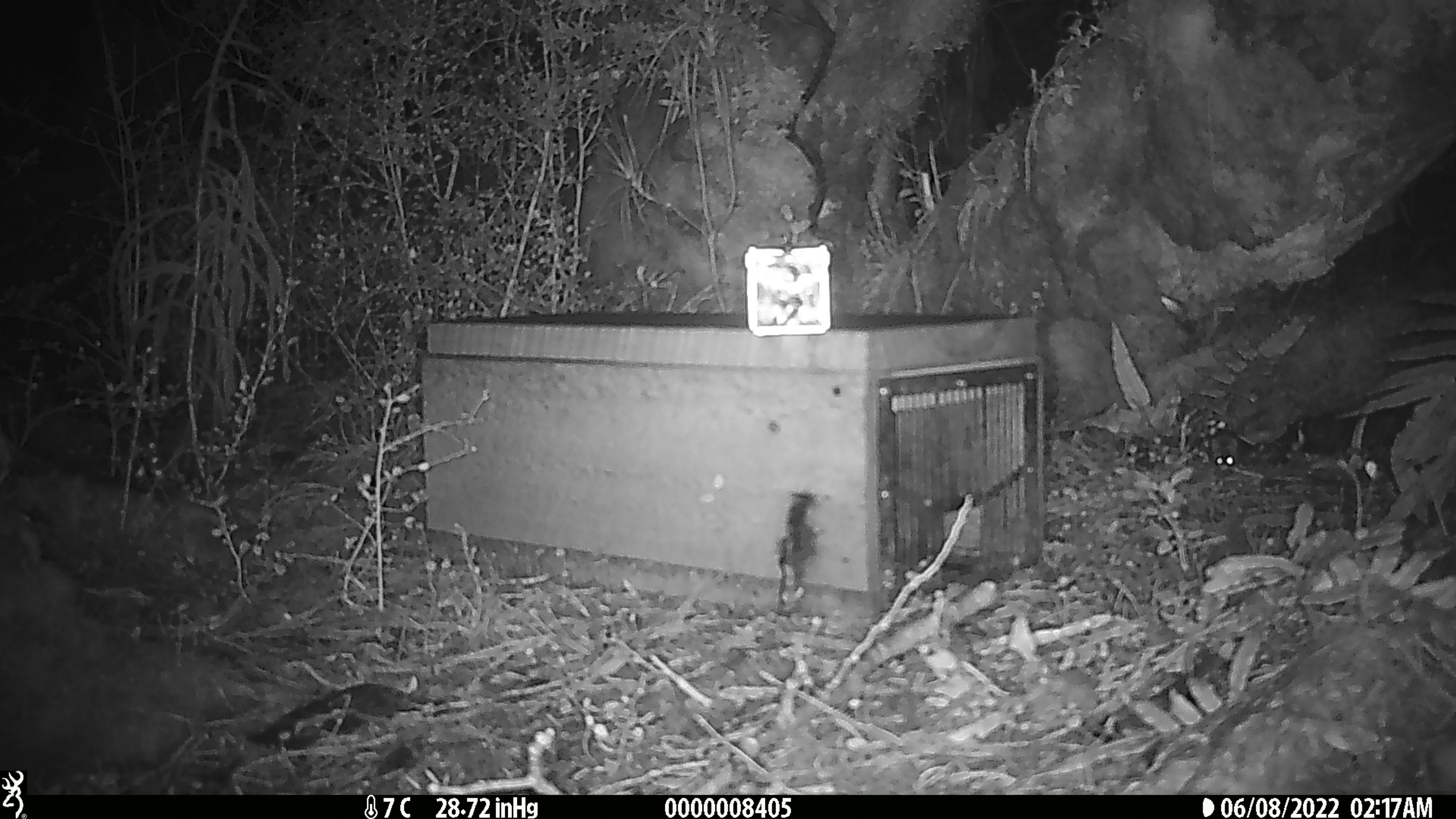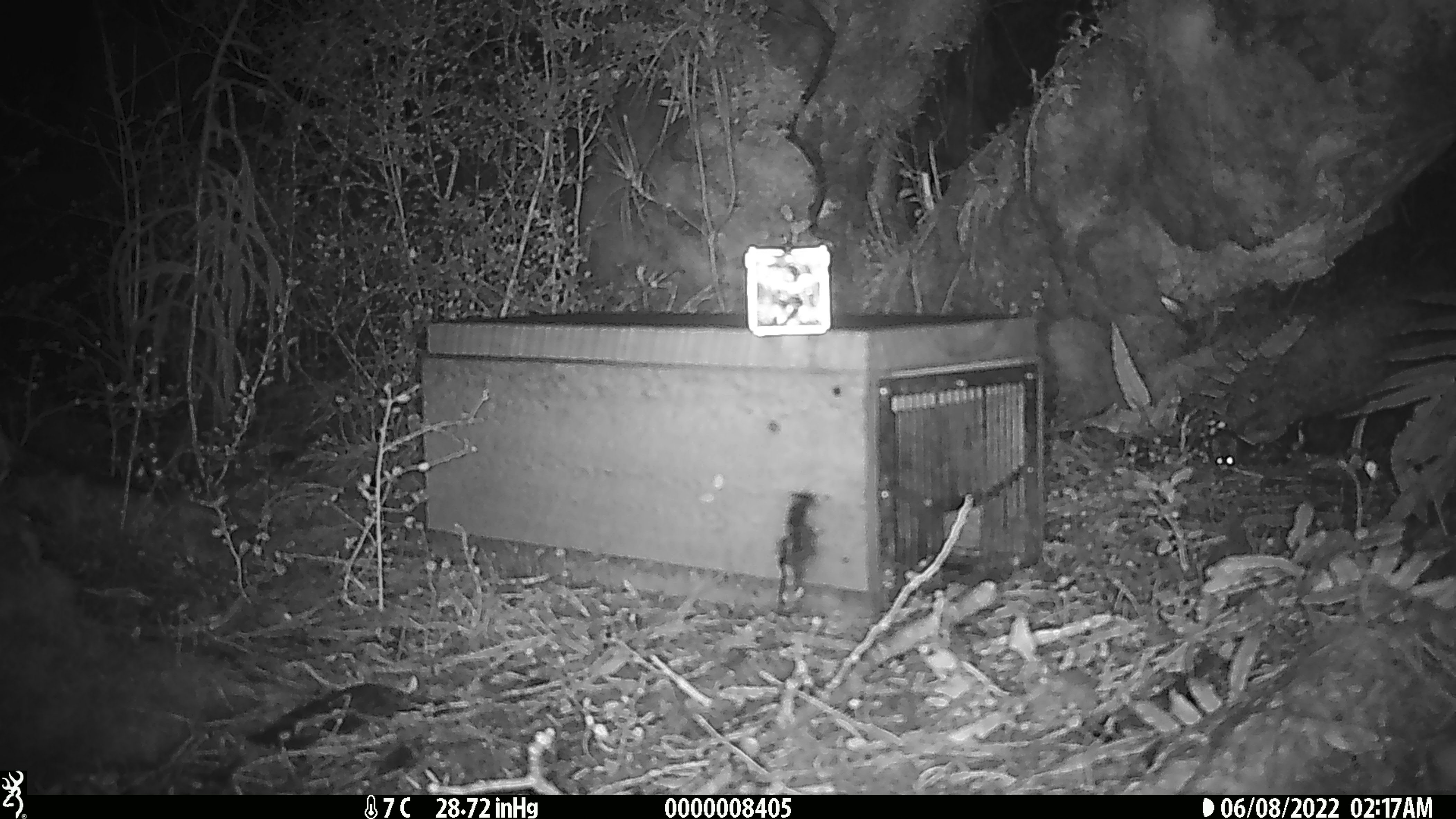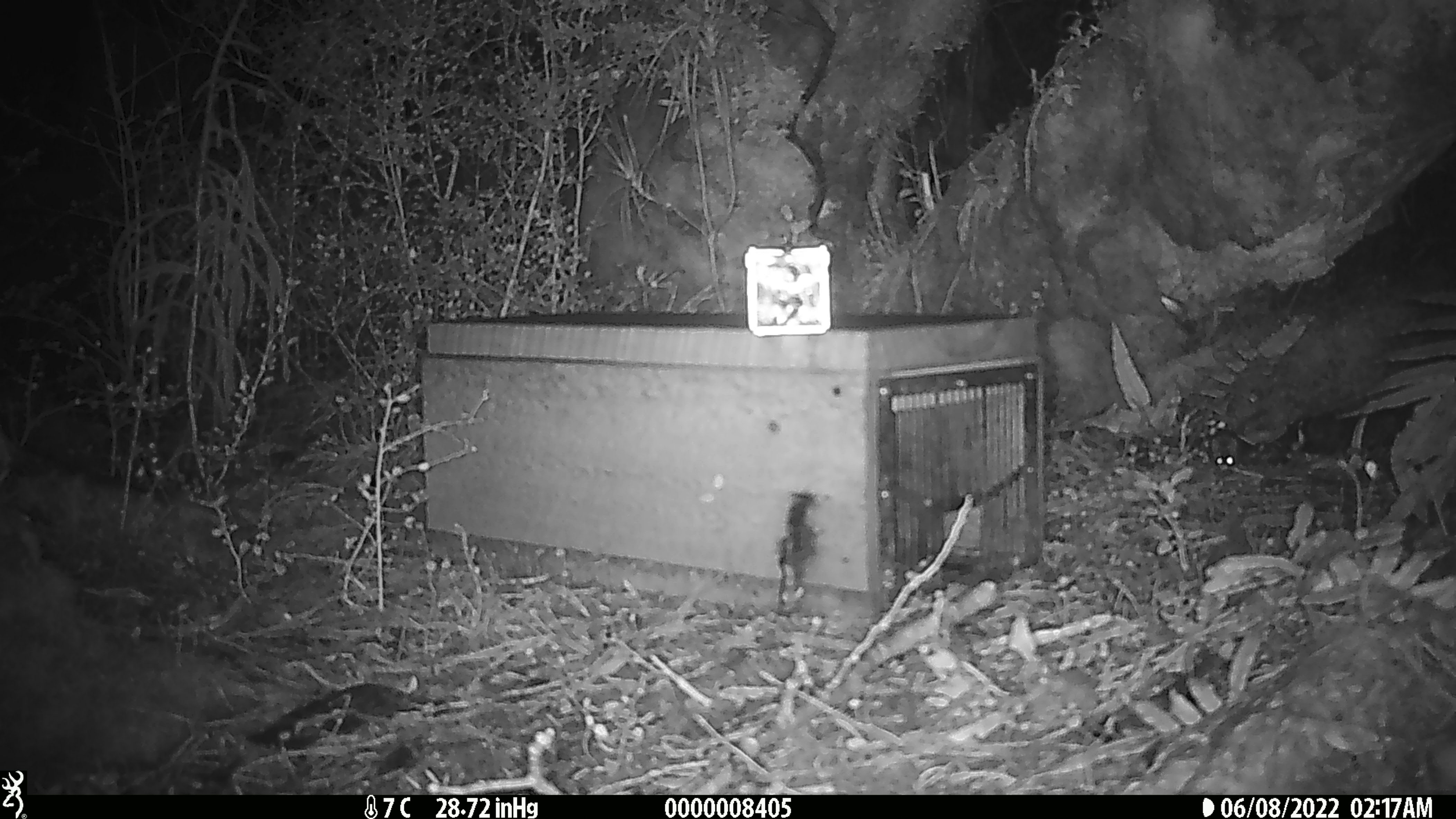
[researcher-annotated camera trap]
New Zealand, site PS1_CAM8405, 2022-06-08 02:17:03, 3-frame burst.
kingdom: Animalia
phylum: Chordata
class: Mammalia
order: Rodentia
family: Muridae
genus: Mus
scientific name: Mus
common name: mouse